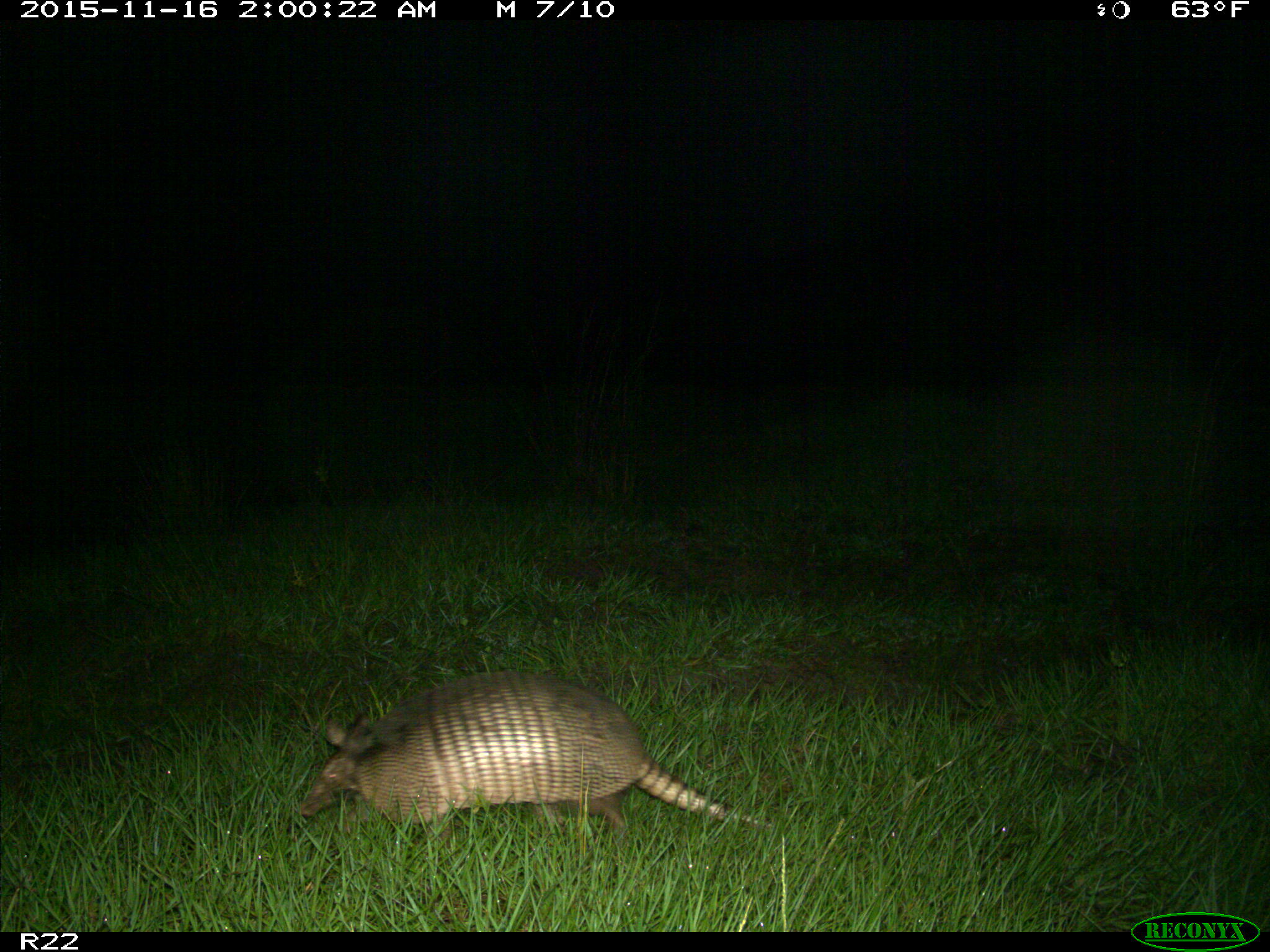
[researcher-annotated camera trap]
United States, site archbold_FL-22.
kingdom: Animalia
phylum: Chordata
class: Mammalia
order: Cingulata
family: Dasypodidae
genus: Dasypus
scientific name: Dasypus novemcinctus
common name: nine-banded armadillo